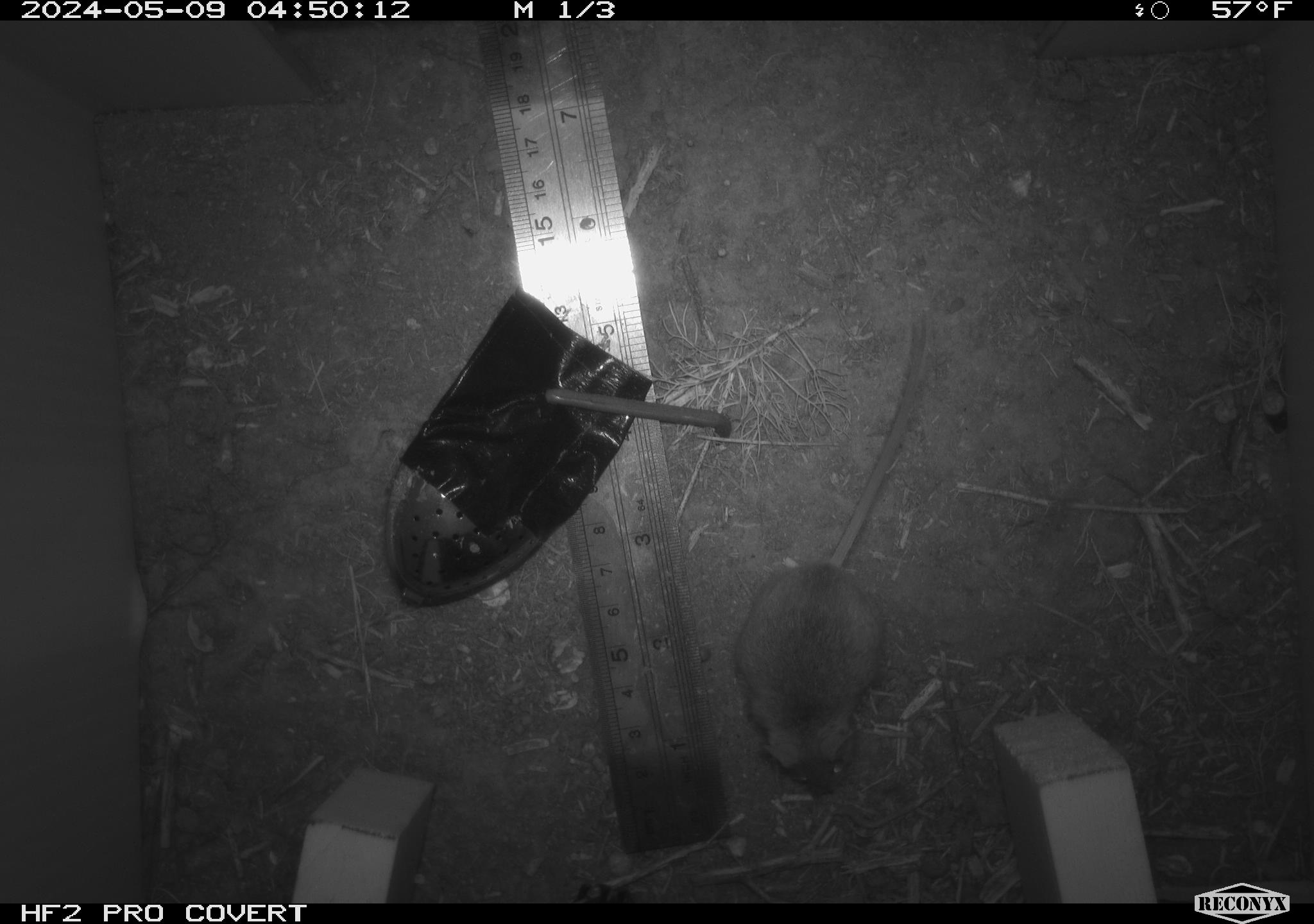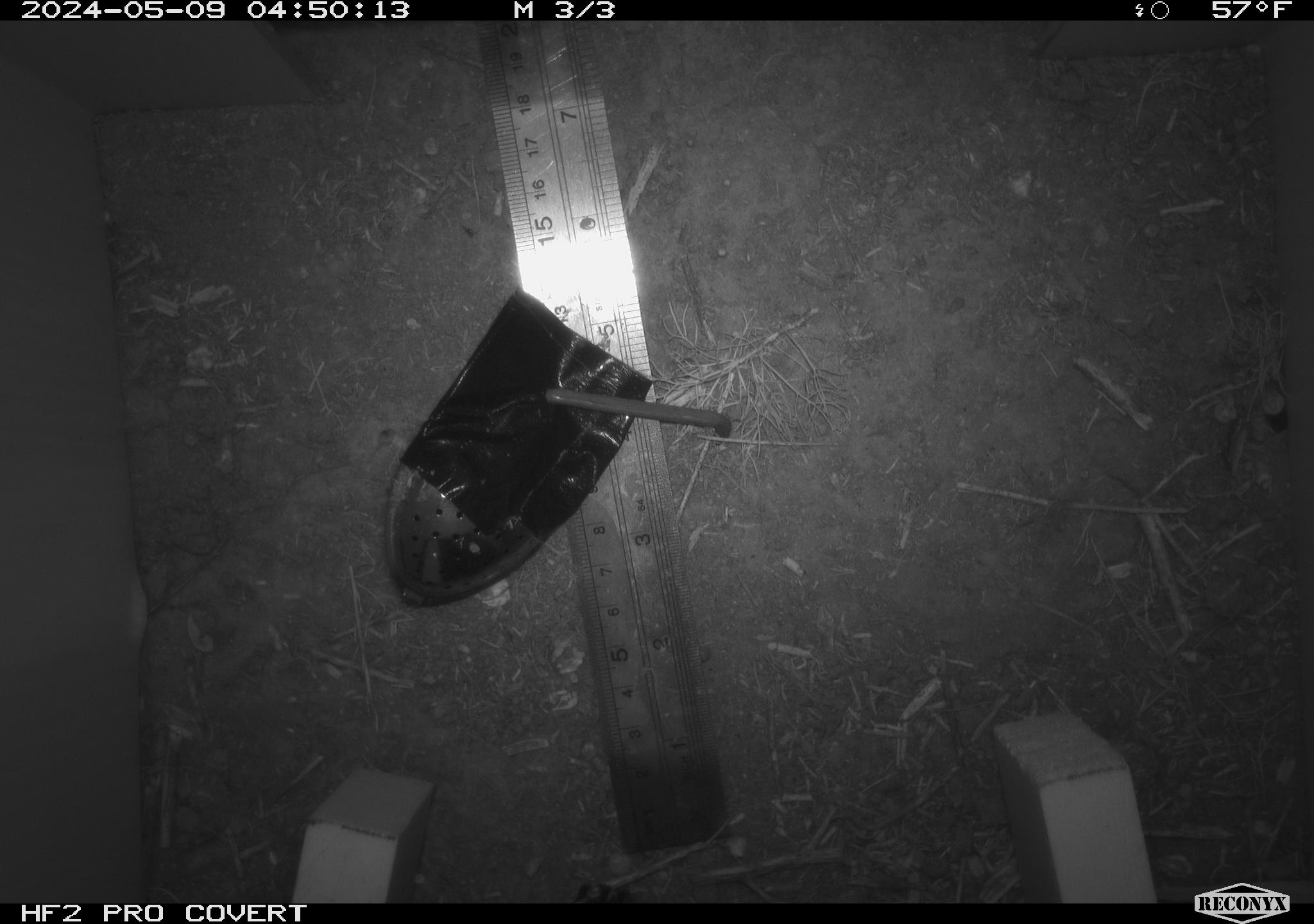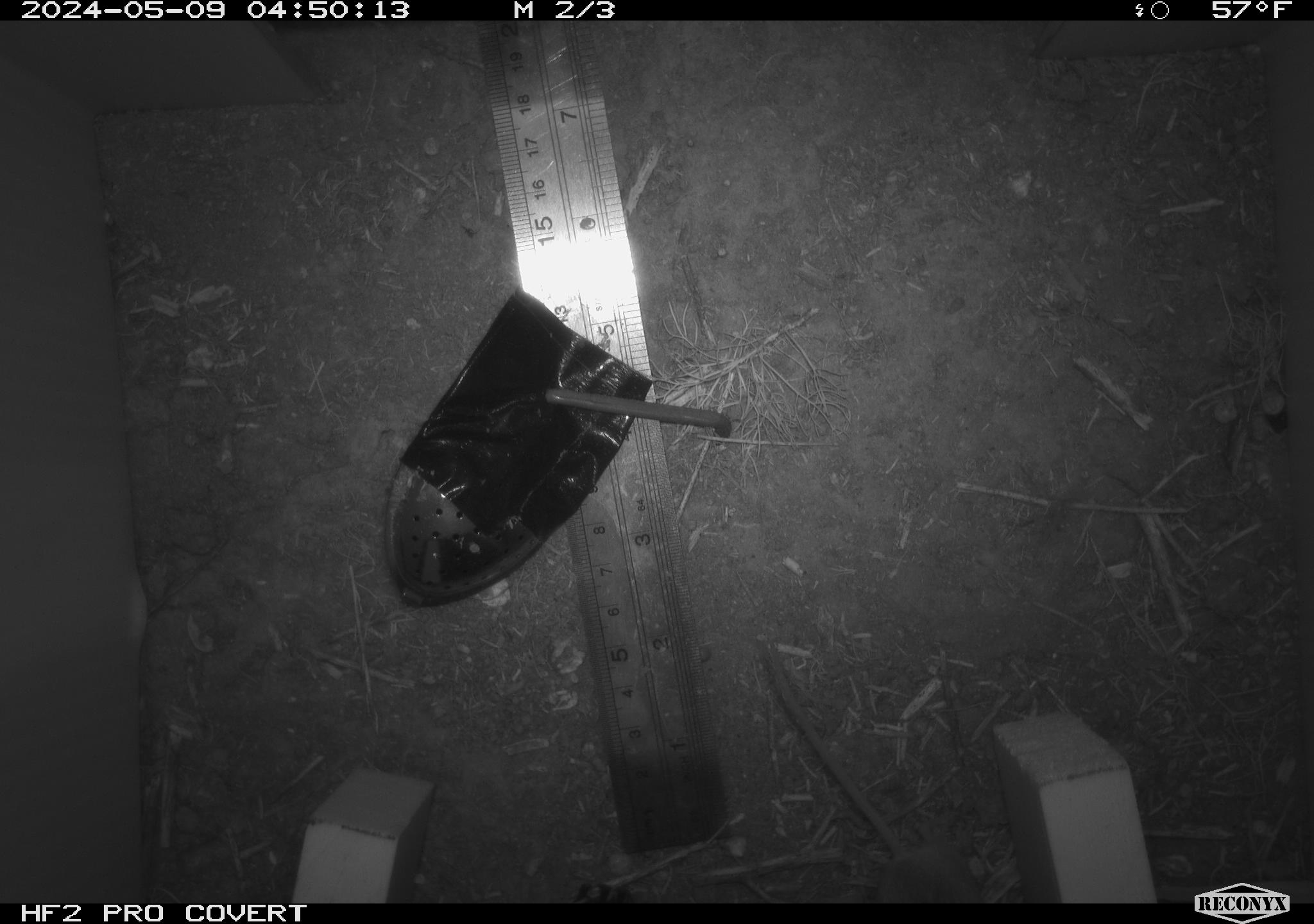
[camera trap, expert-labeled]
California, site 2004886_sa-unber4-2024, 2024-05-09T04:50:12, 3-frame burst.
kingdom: Animalia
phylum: Chordata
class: Mammalia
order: Rodentia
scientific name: Rodentia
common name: mouse species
Mouse species (Rodentia).